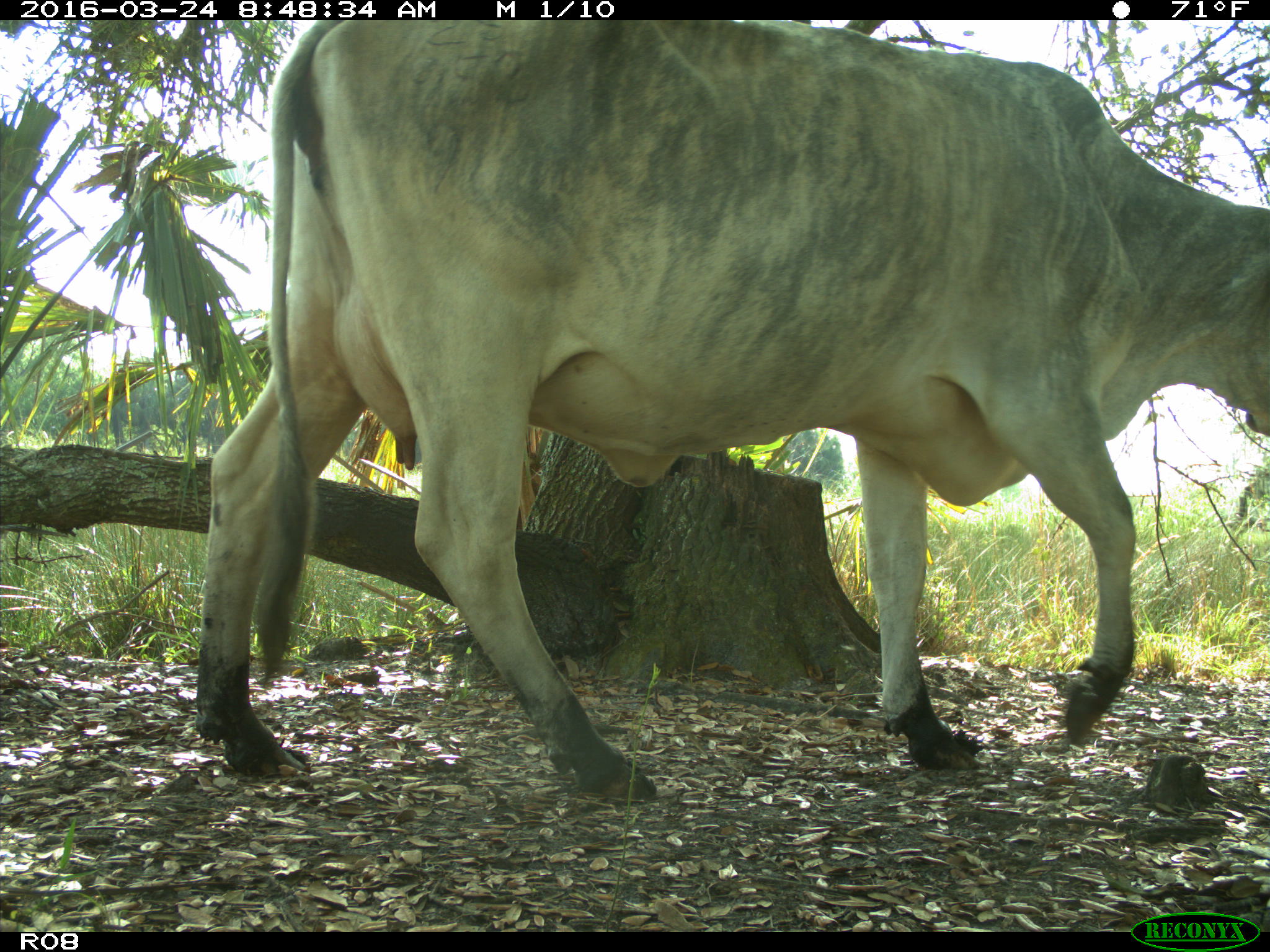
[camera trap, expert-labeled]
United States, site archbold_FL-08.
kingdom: Animalia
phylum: Chordata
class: Mammalia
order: Artiodactyla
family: Bovidae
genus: Bos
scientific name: Bos taurus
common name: domestic cow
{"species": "Bos taurus (domestic cow)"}